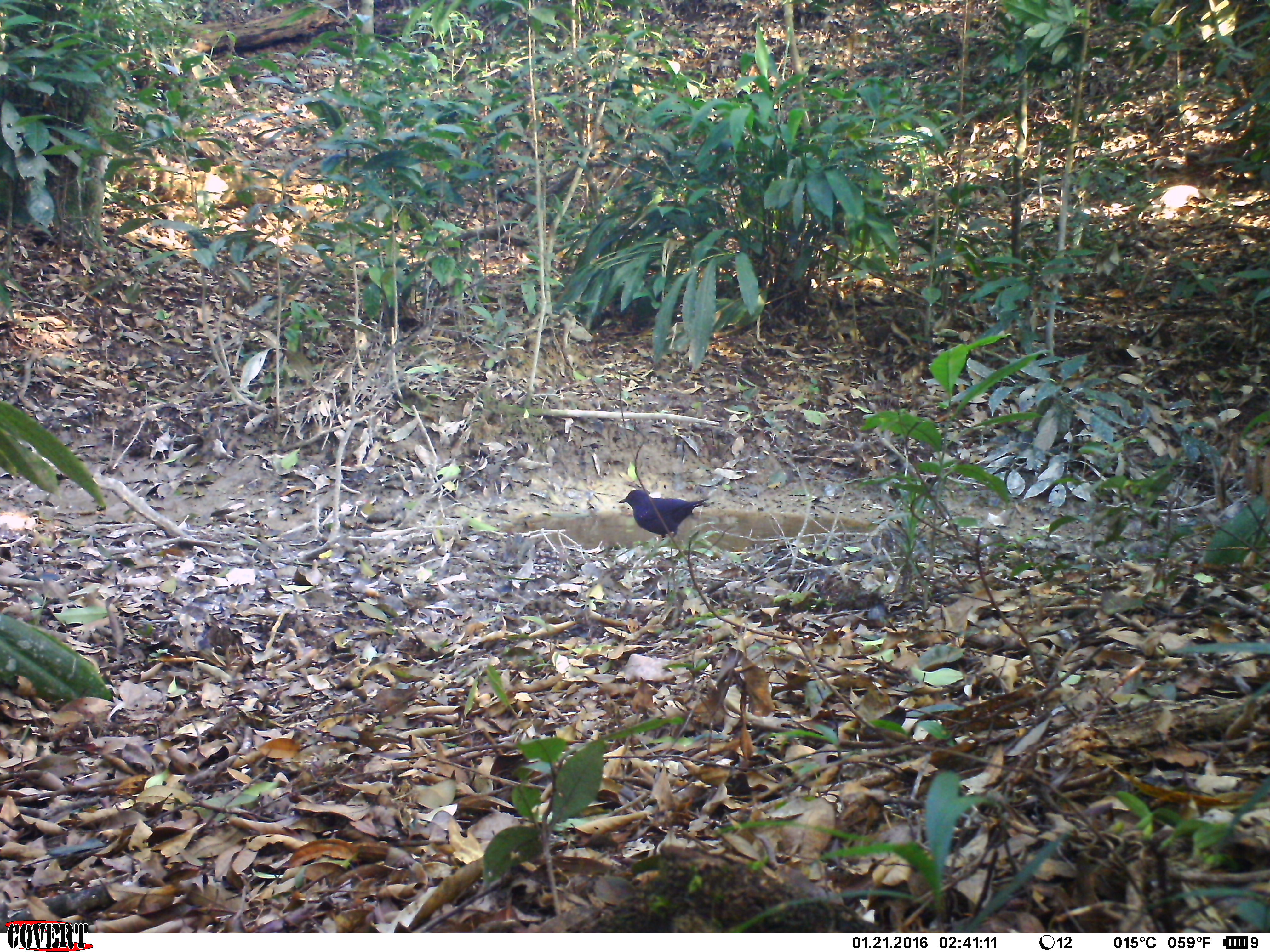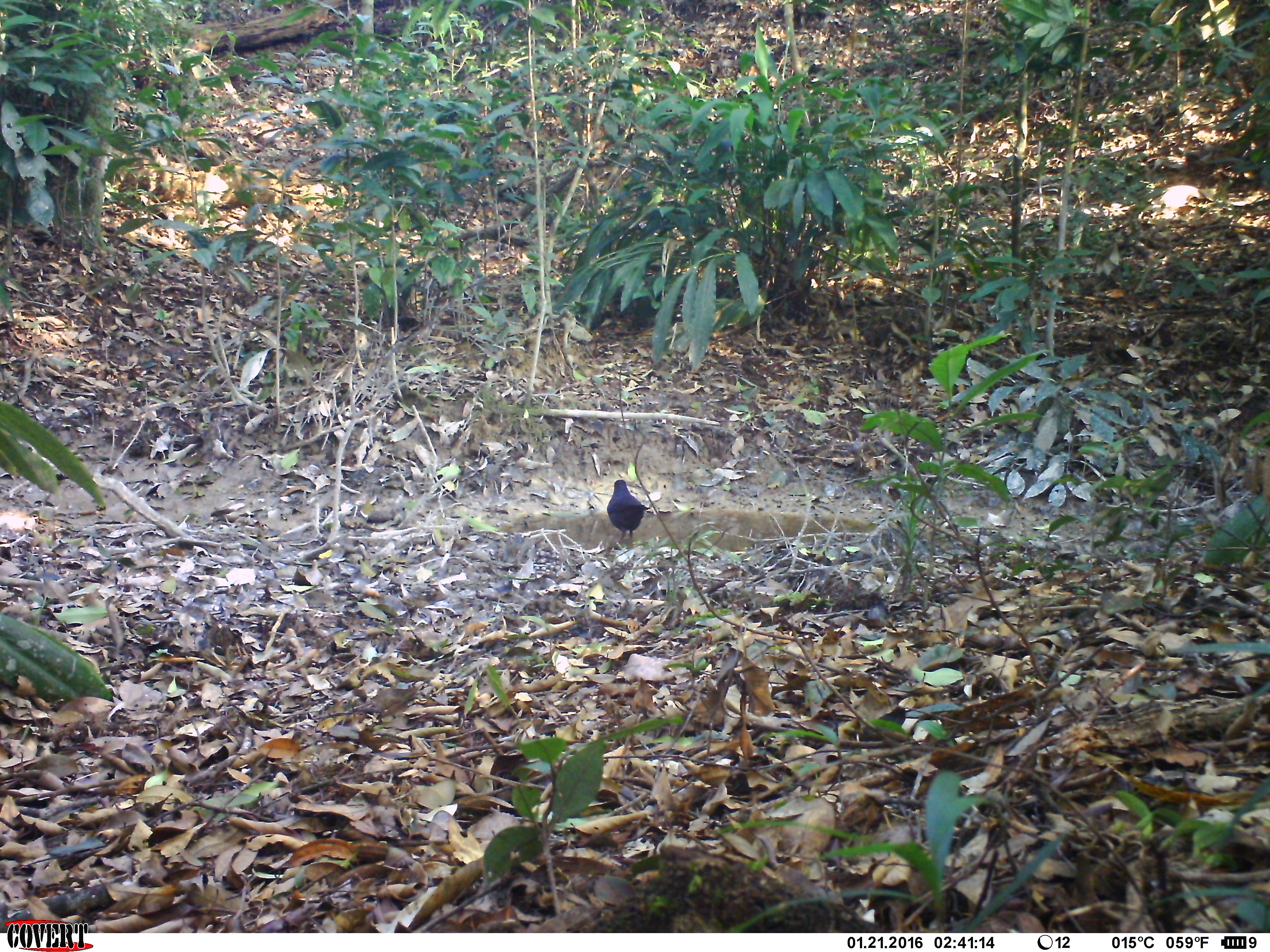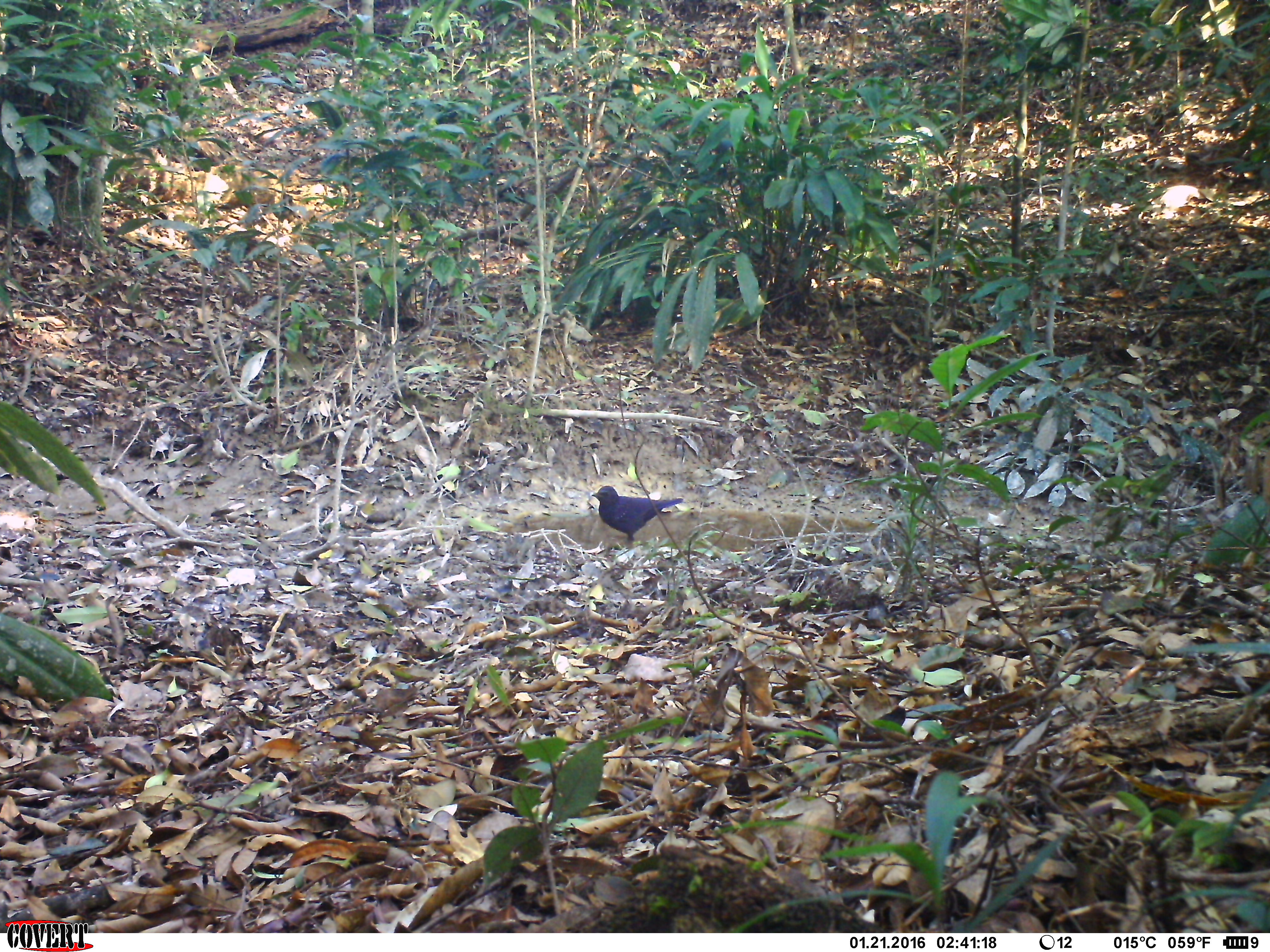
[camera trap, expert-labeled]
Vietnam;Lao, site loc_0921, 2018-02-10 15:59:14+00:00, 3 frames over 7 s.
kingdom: Animalia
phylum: Chordata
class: Aves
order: Passeriformes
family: Muscicapidae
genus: Myophonus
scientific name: Myophonus caeruleus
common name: blue whistling thrush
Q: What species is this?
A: Blue whistling thrush (Myophonus caeruleus).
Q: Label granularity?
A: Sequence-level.